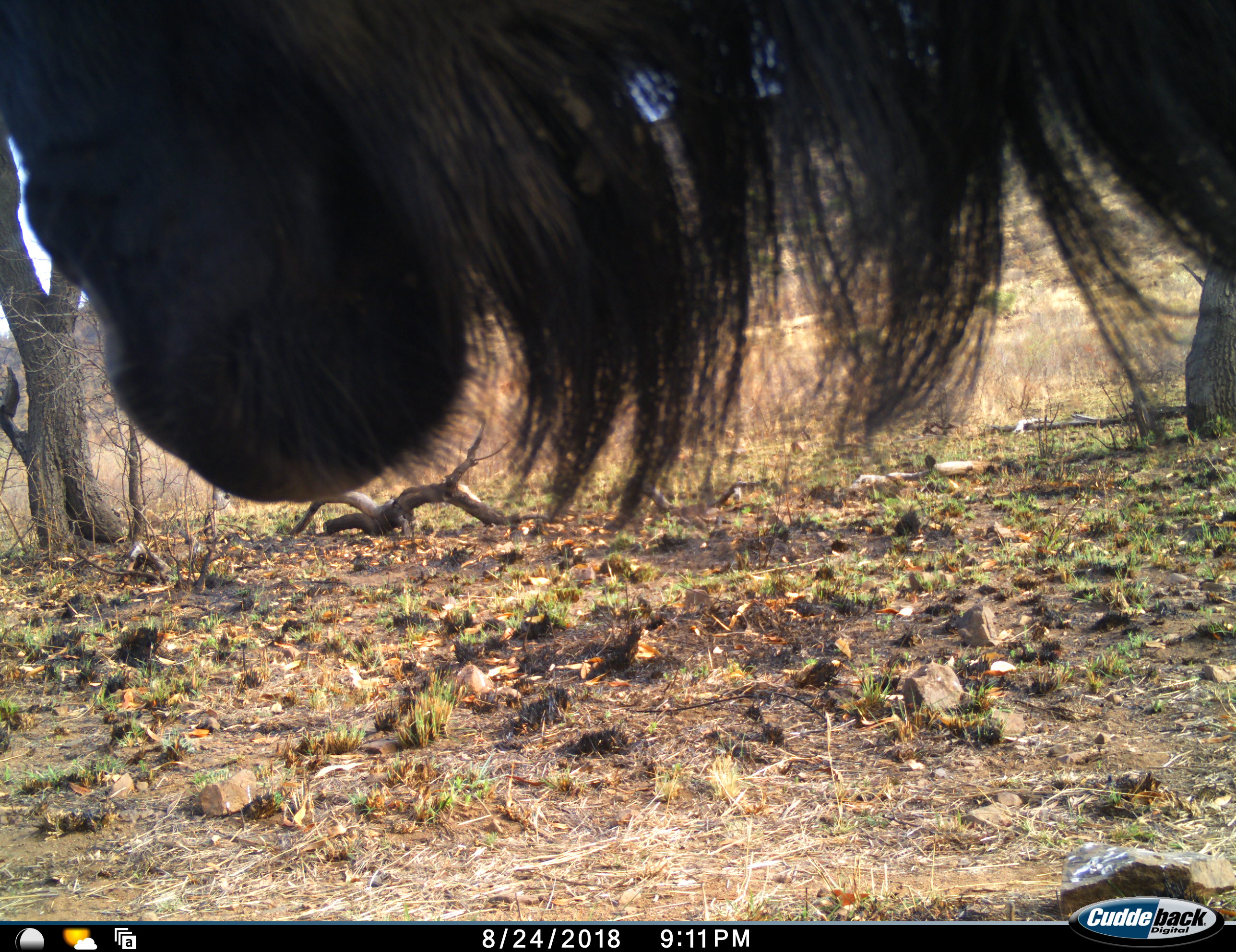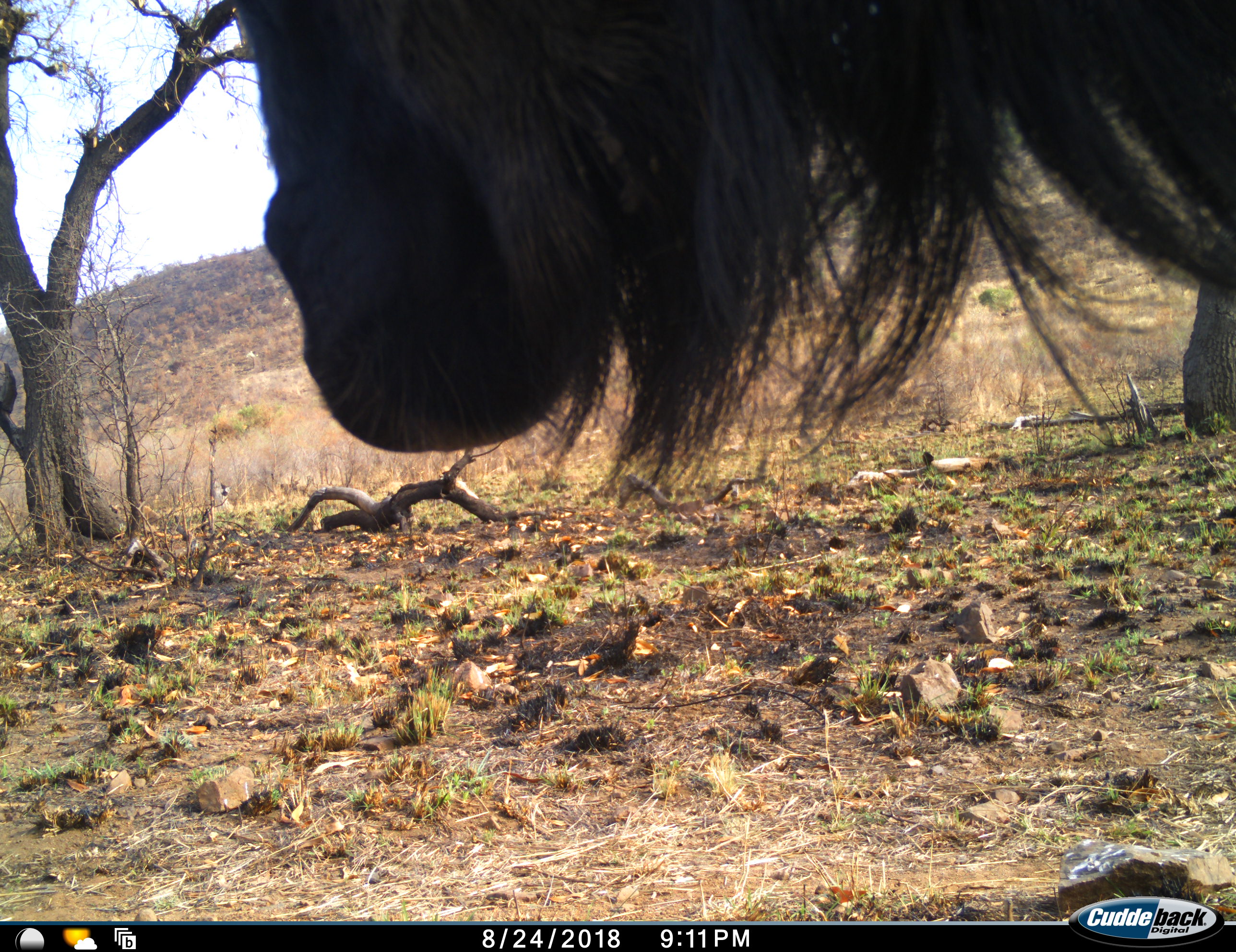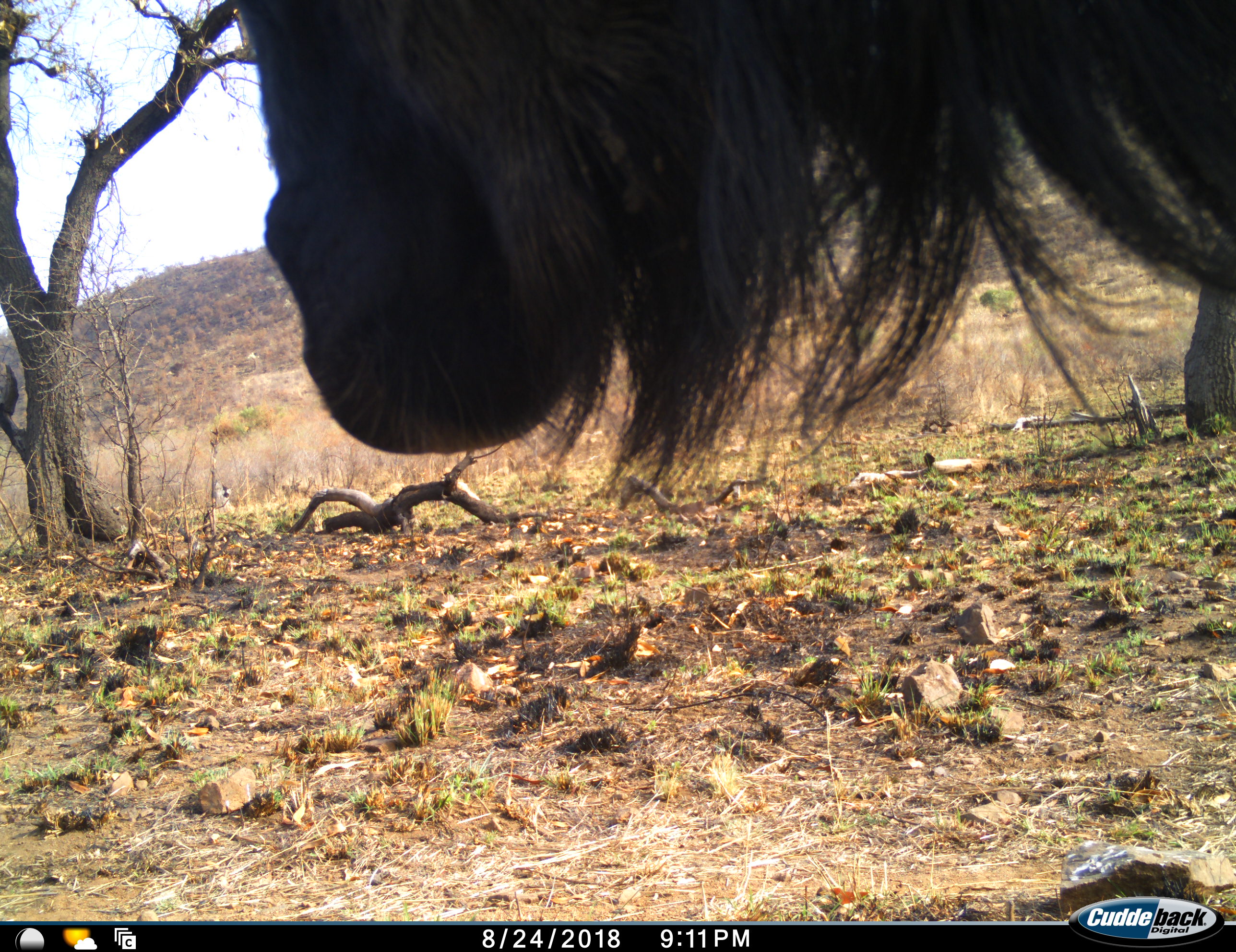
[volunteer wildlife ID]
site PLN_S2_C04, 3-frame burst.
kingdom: Animalia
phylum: Chordata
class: Mammalia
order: Artiodactyla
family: Bovidae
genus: Connochaetes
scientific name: Connochaetes taurinus taurinus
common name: blue wildebeest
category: wildebeestblue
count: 1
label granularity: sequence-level